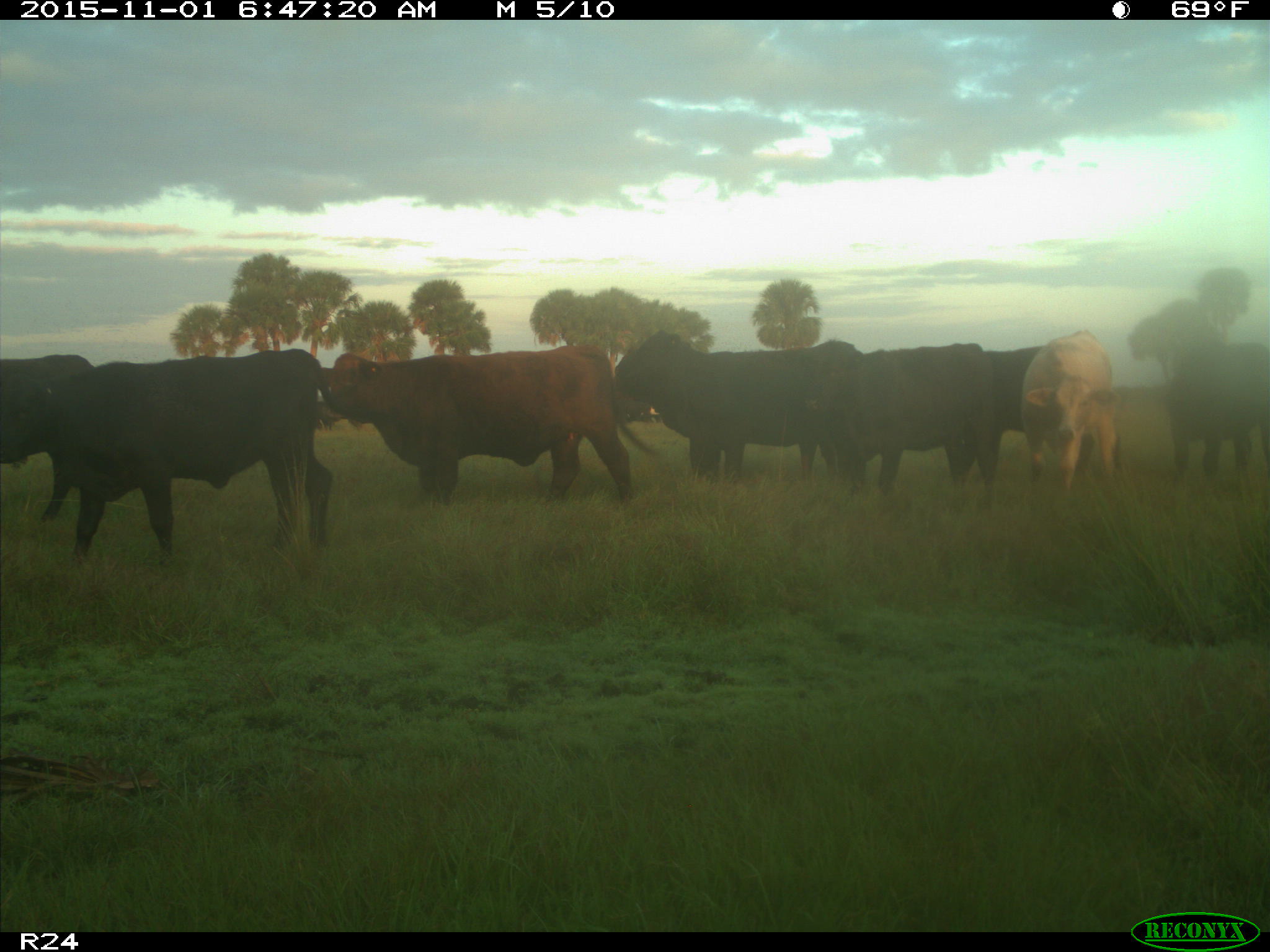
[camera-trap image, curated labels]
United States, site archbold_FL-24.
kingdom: Animalia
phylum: Chordata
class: Mammalia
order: Artiodactyla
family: Bovidae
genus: Bos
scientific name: Bos taurus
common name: domestic cow